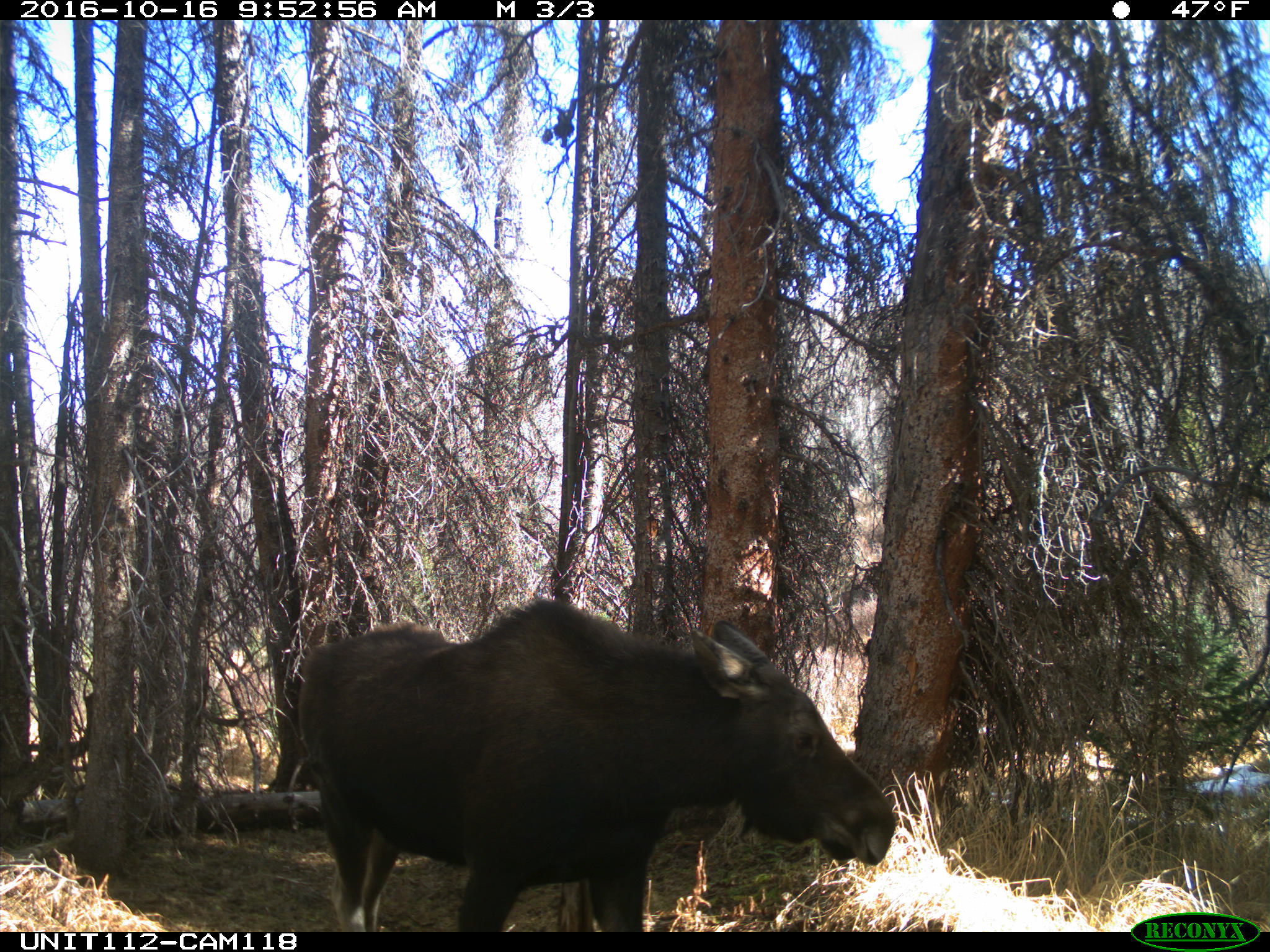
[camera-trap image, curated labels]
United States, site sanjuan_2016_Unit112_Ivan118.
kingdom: Animalia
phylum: Chordata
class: Mammalia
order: Artiodactyla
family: Cervidae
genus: Alces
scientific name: Alces alces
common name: moose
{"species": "Alces alces (moose)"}